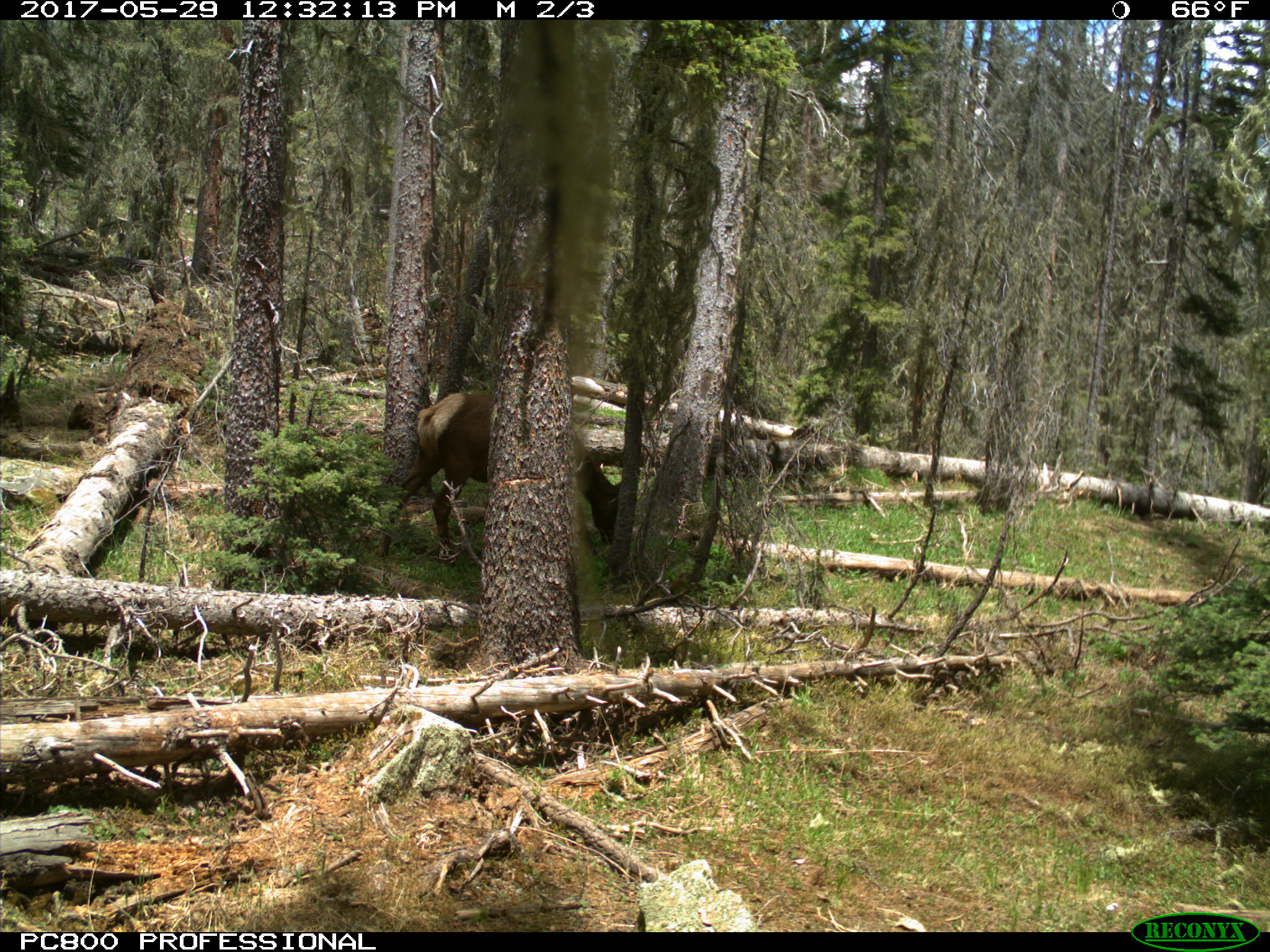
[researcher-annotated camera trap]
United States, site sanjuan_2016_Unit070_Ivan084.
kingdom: Animalia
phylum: Chordata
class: Mammalia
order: Artiodactyla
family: Cervidae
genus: Cervus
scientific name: Cervus elaphus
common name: red deer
Cervus elaphus (red deer).